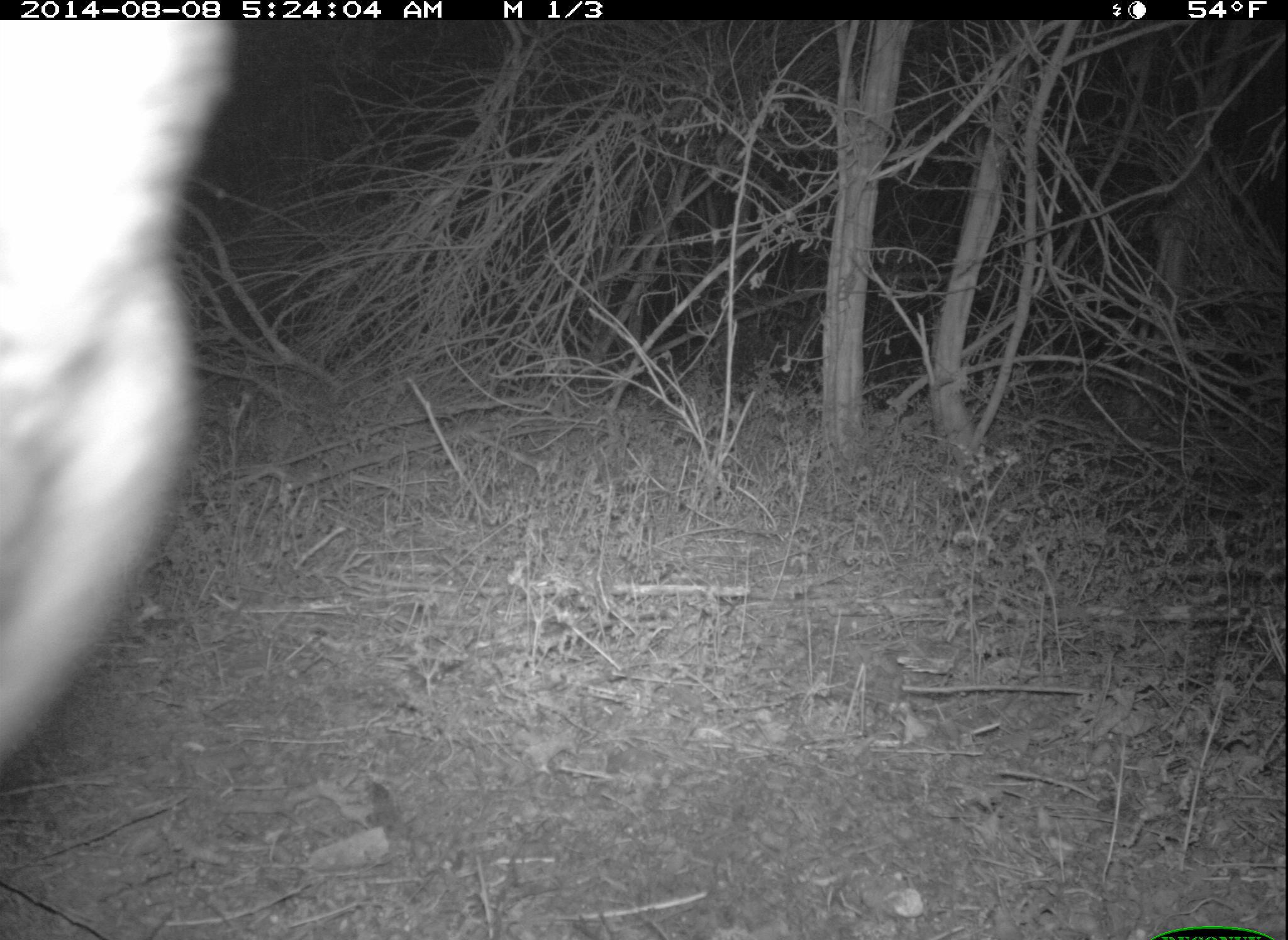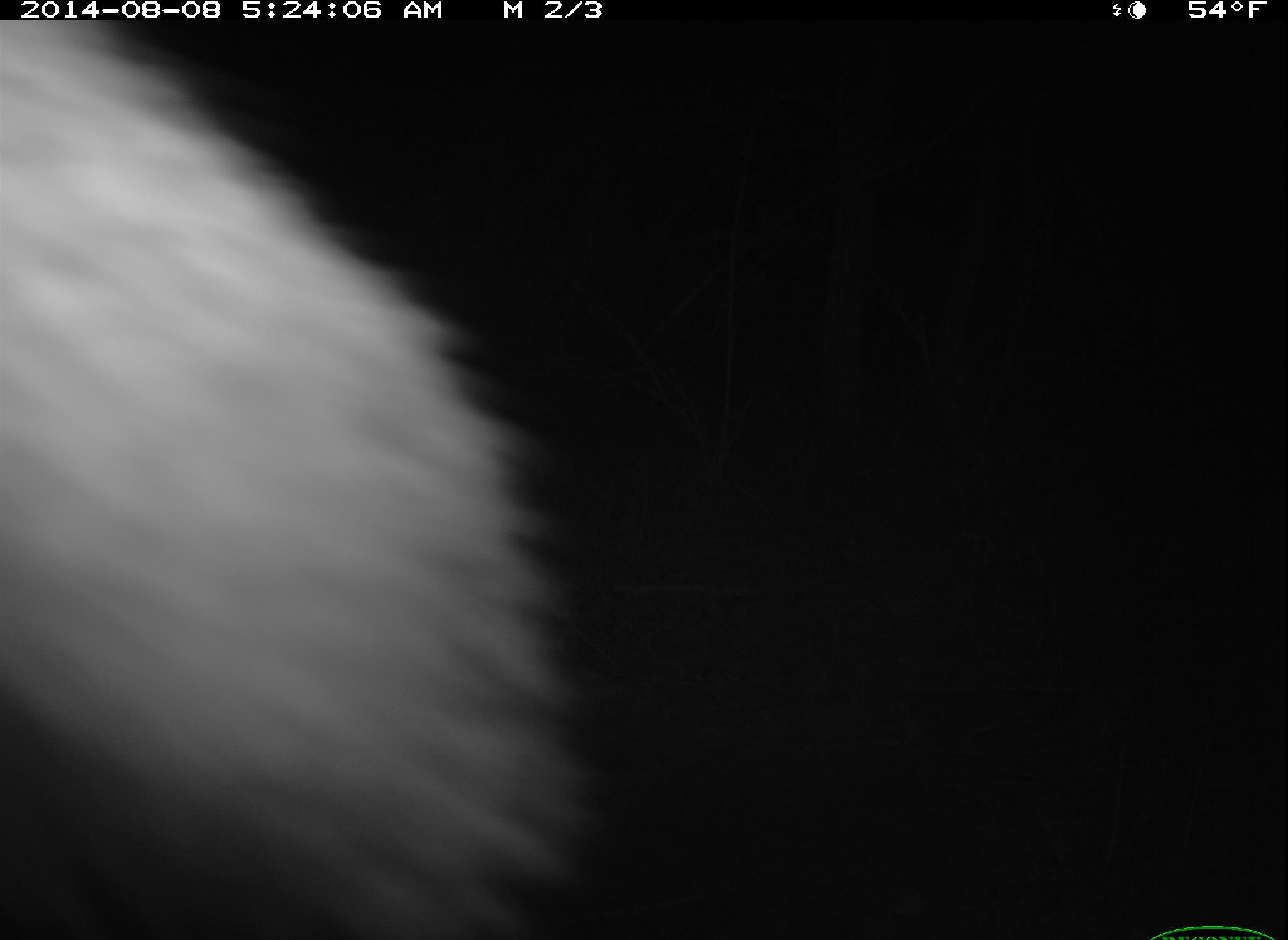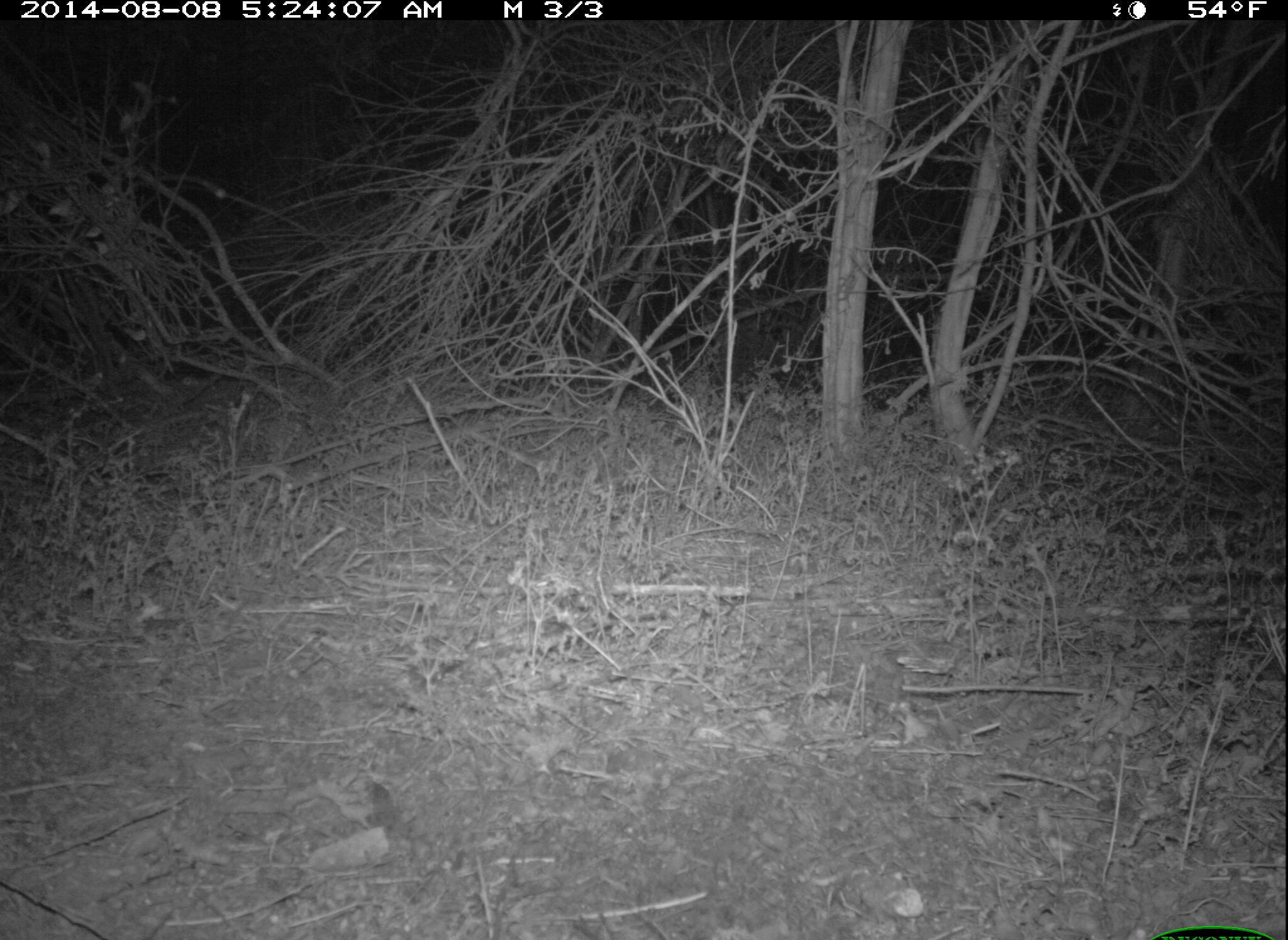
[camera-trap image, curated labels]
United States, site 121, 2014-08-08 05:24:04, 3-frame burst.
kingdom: Animalia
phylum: Chordata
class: Mammalia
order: Carnivora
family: Canidae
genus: Urocyon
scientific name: Urocyon cinereoargenteus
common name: gray fox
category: fox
Fox (gray fox) (Urocyon cinereoargenteus).